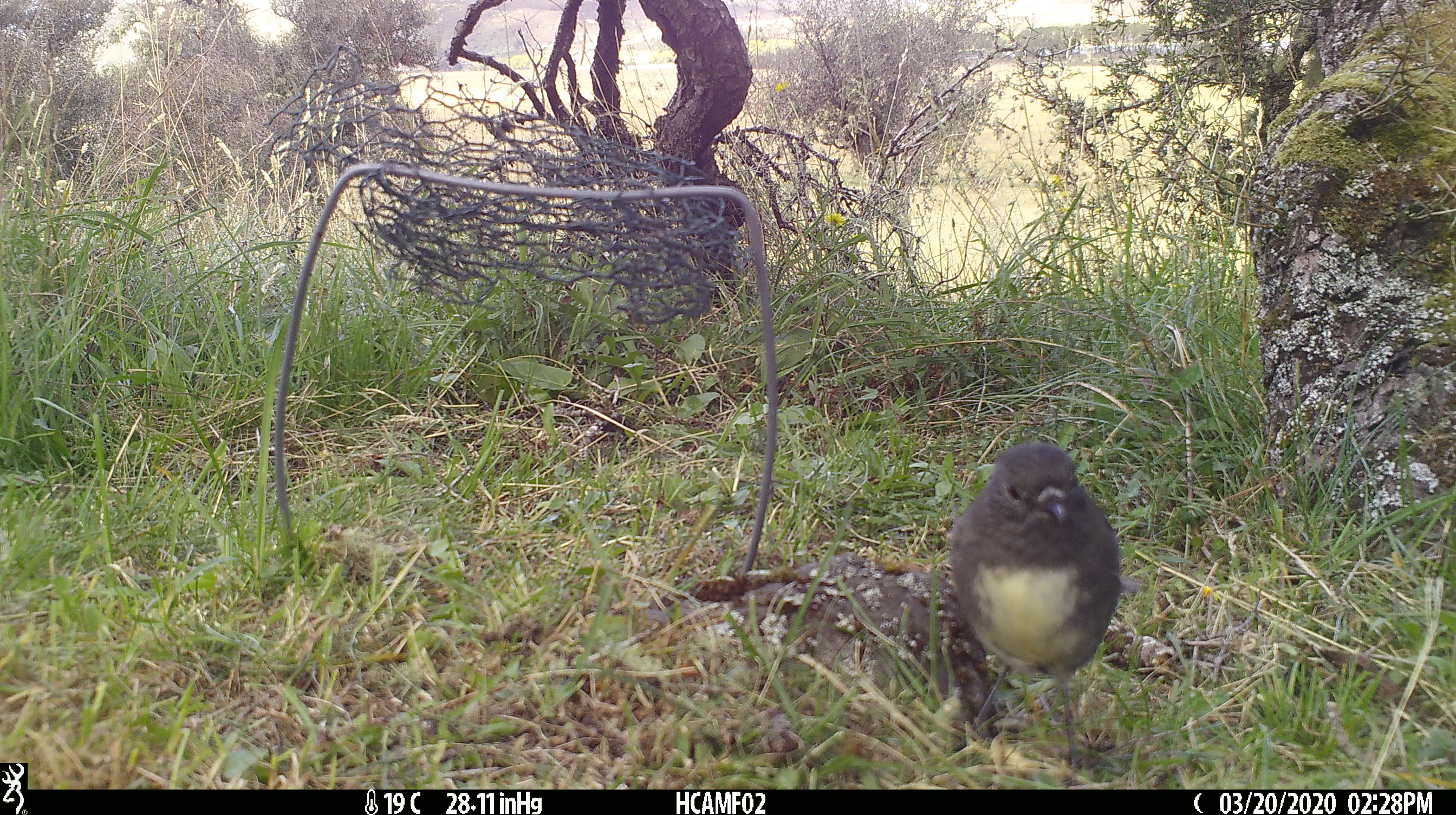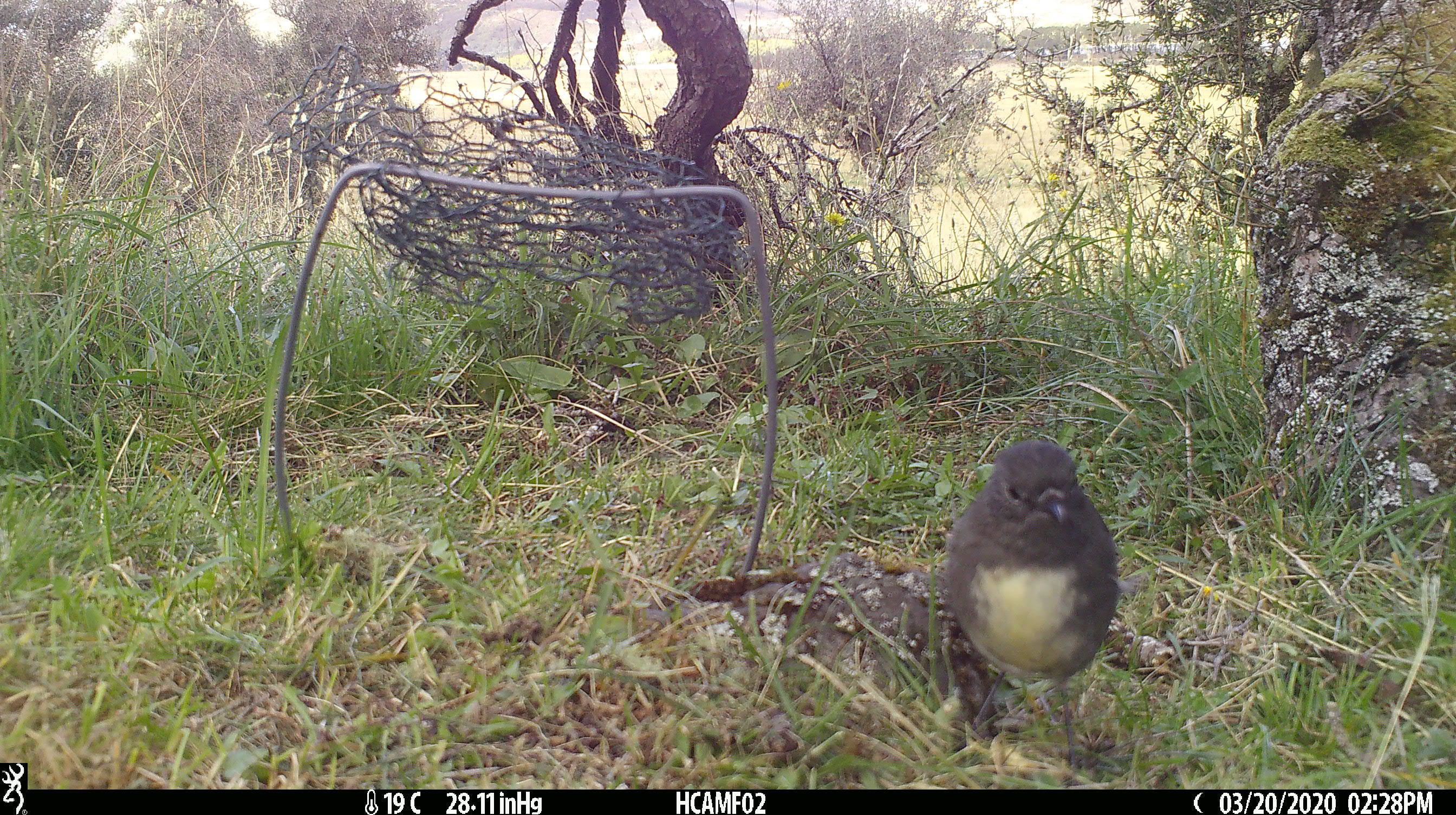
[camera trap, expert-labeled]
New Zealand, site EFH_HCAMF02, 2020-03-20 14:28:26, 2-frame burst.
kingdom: Animalia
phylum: Chordata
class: Aves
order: Passeriformes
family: Petroicidae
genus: Petroica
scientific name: Petroica australis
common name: new zealand robin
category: robin